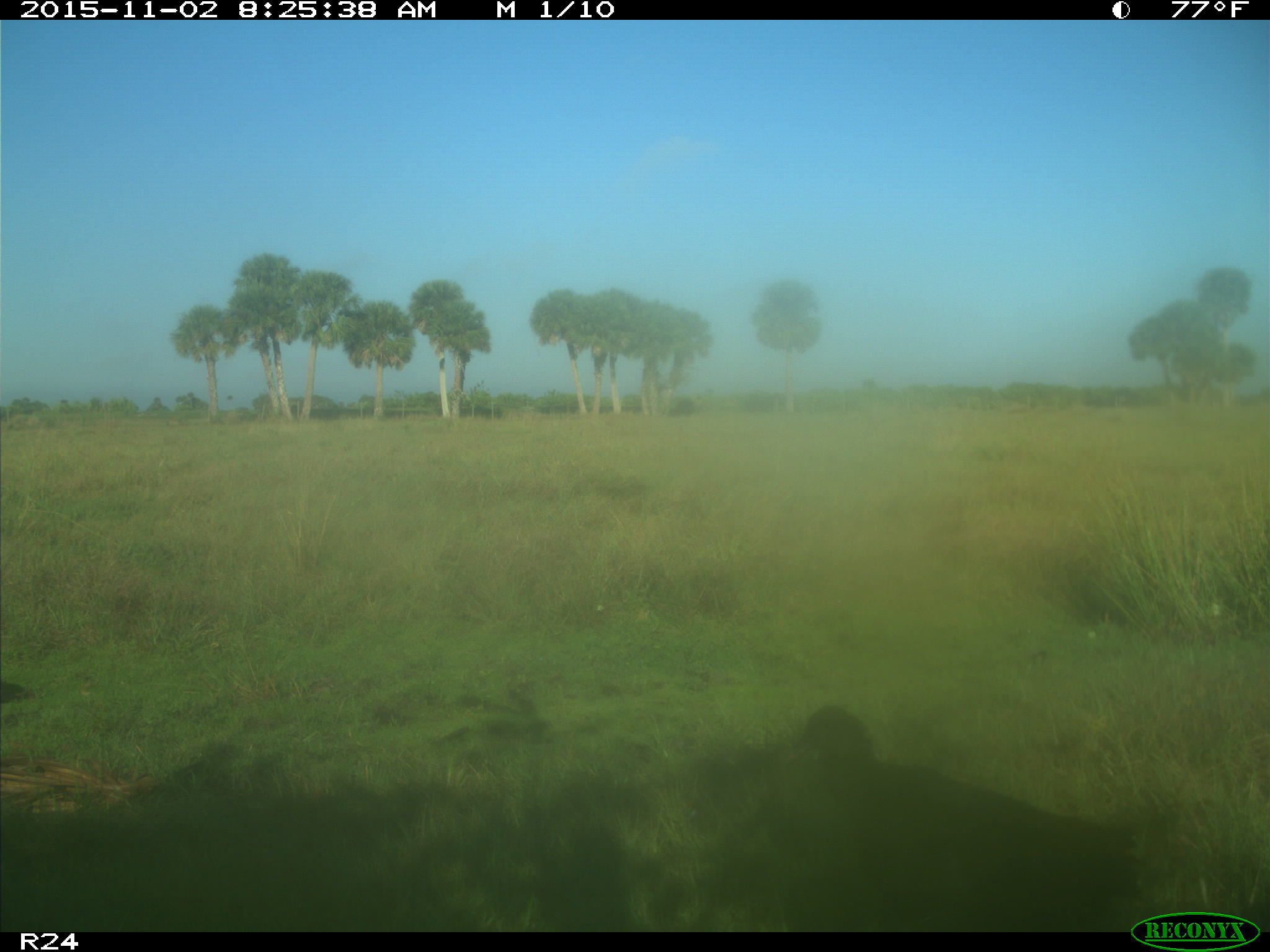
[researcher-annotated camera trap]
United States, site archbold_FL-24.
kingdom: Animalia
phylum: Chordata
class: Aves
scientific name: Aves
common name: birds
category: unidentified bird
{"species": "unidentified bird (birds) (Aves)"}